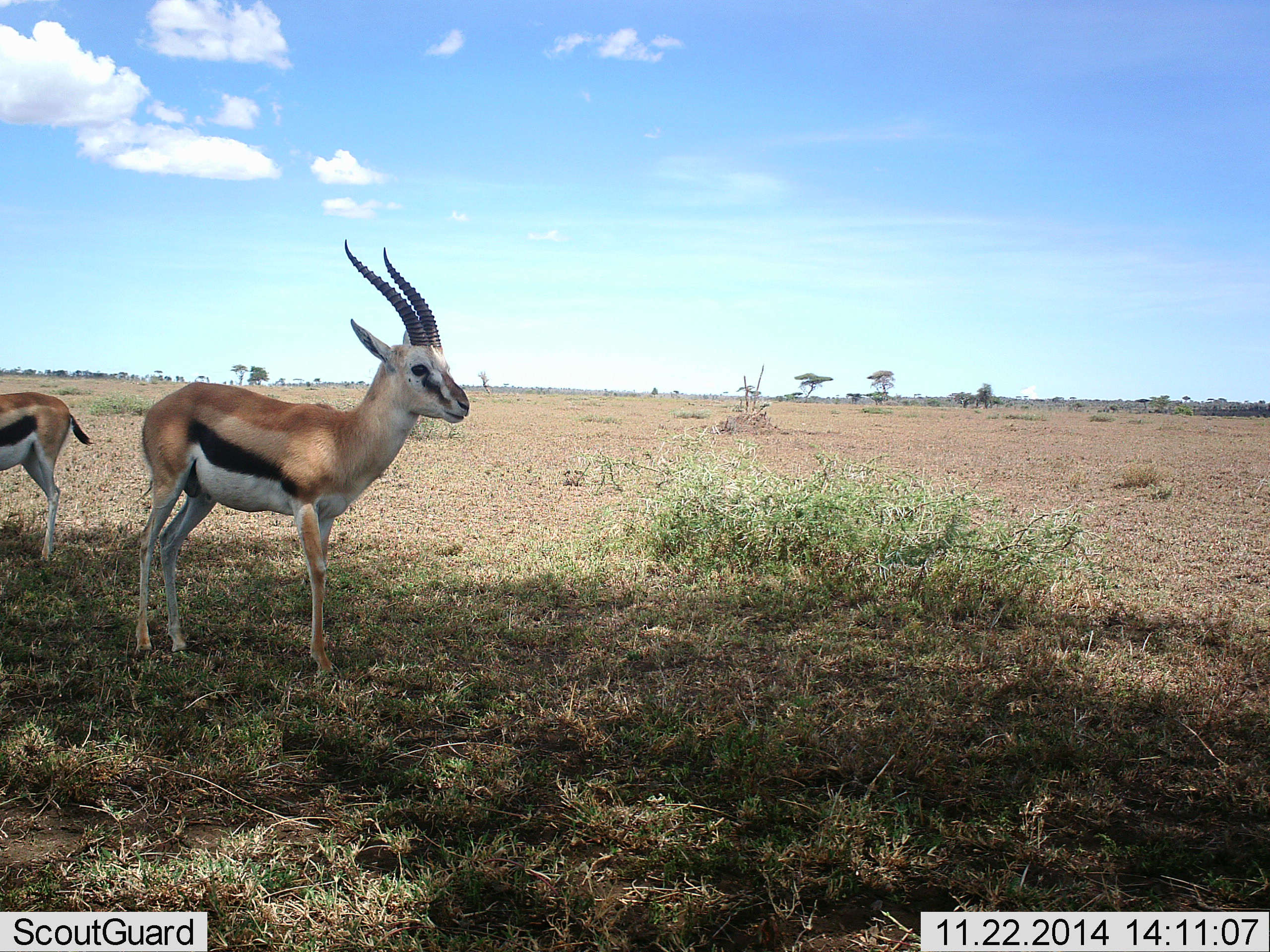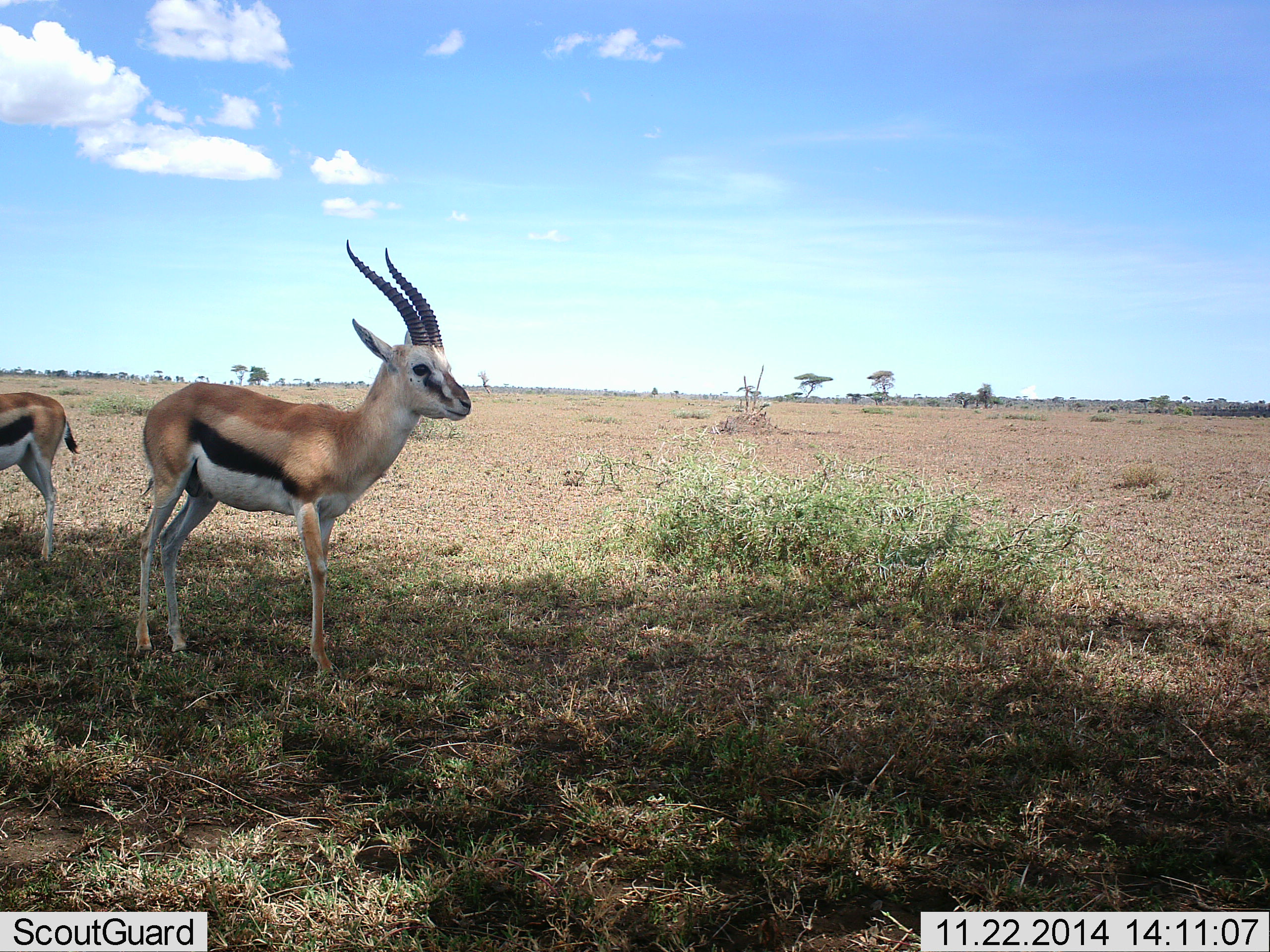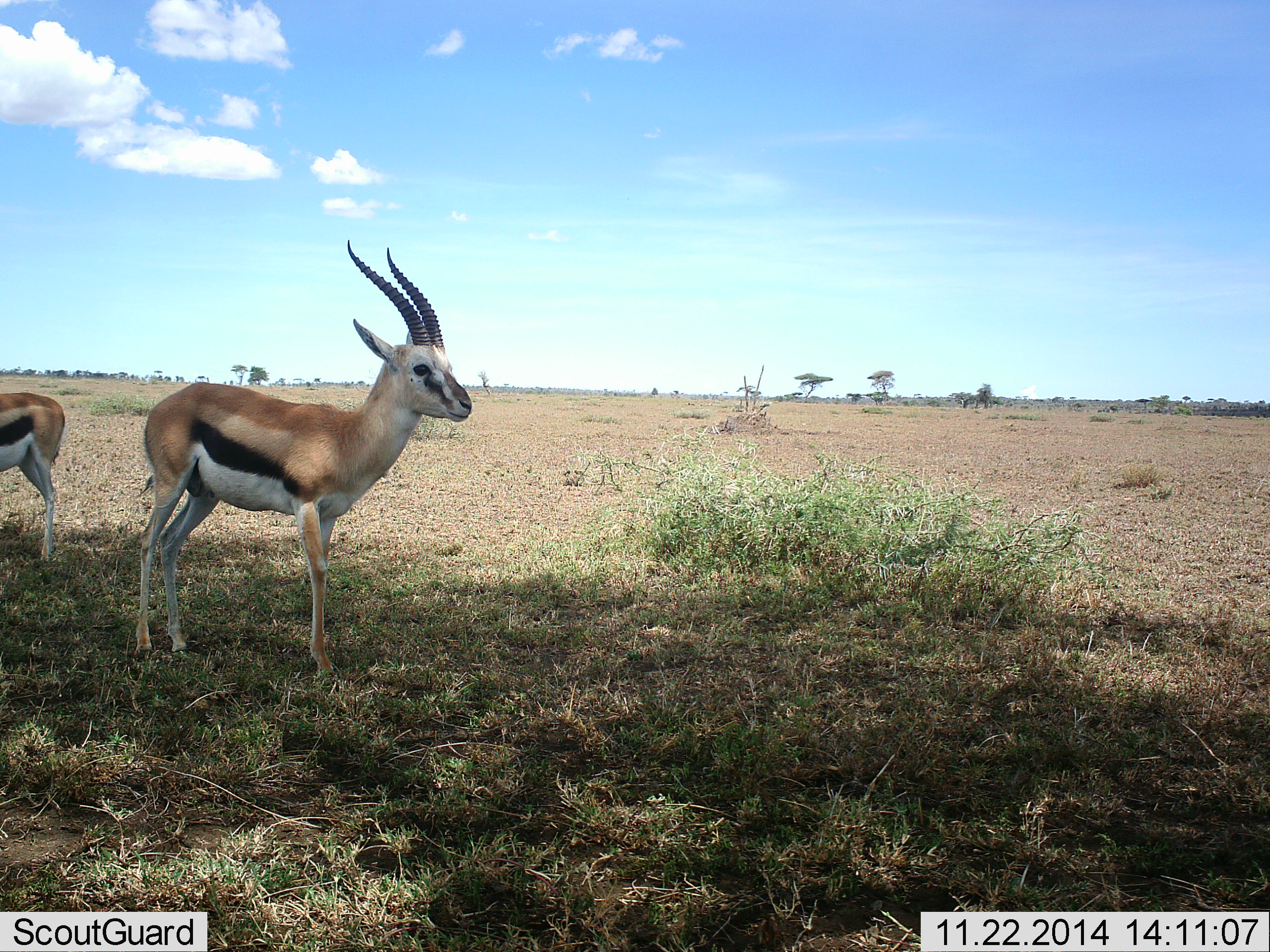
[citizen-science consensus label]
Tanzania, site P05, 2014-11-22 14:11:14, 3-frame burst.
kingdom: Animalia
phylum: Chordata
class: Mammalia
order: Artiodactyla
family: Bovidae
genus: Eudorcas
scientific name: Eudorcas thomsonii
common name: thomson's gazelle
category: gazellethomsons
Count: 2.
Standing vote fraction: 100%.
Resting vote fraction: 0%.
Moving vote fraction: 0%.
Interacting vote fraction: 0%.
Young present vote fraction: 0%.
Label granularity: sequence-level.